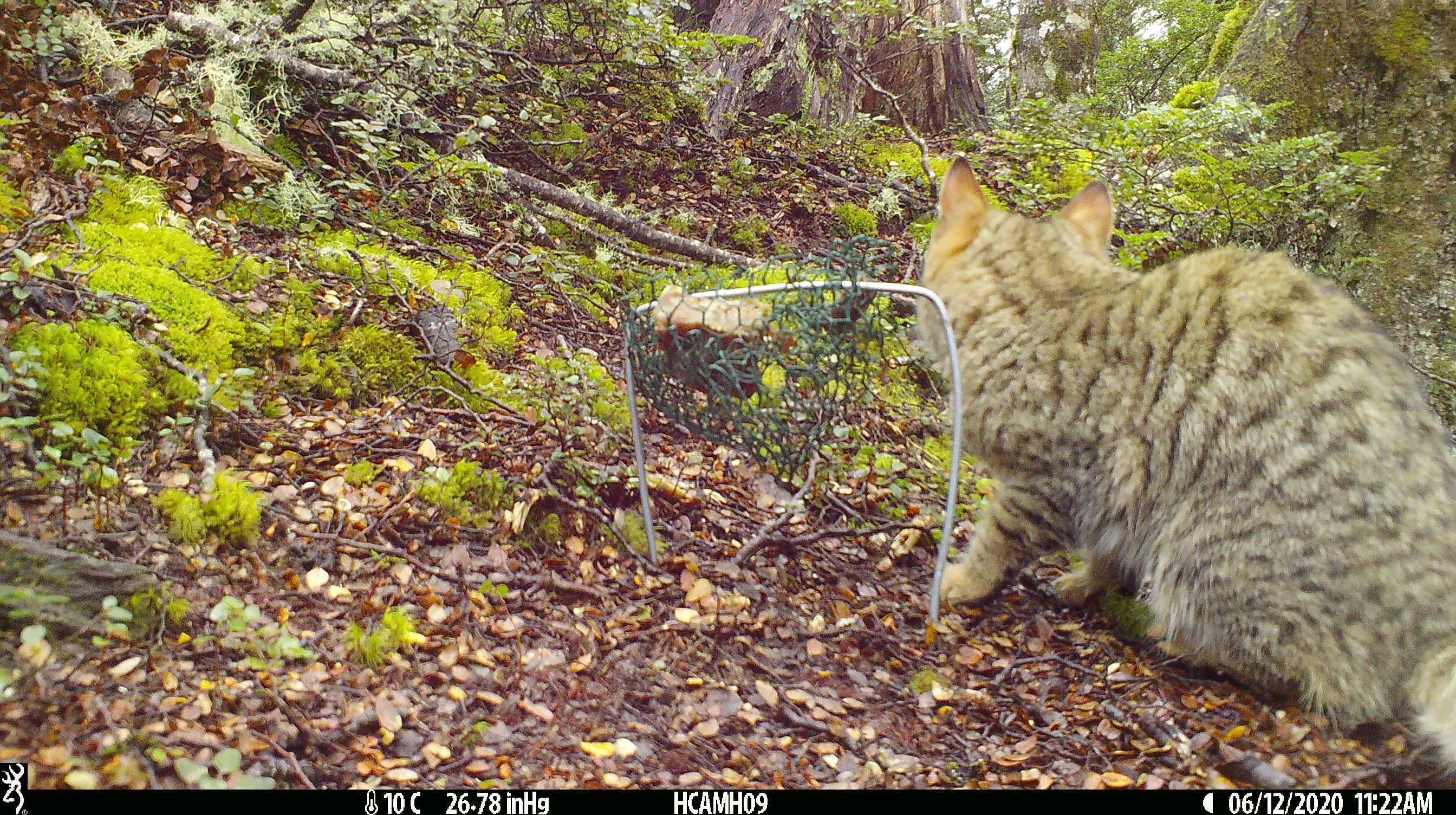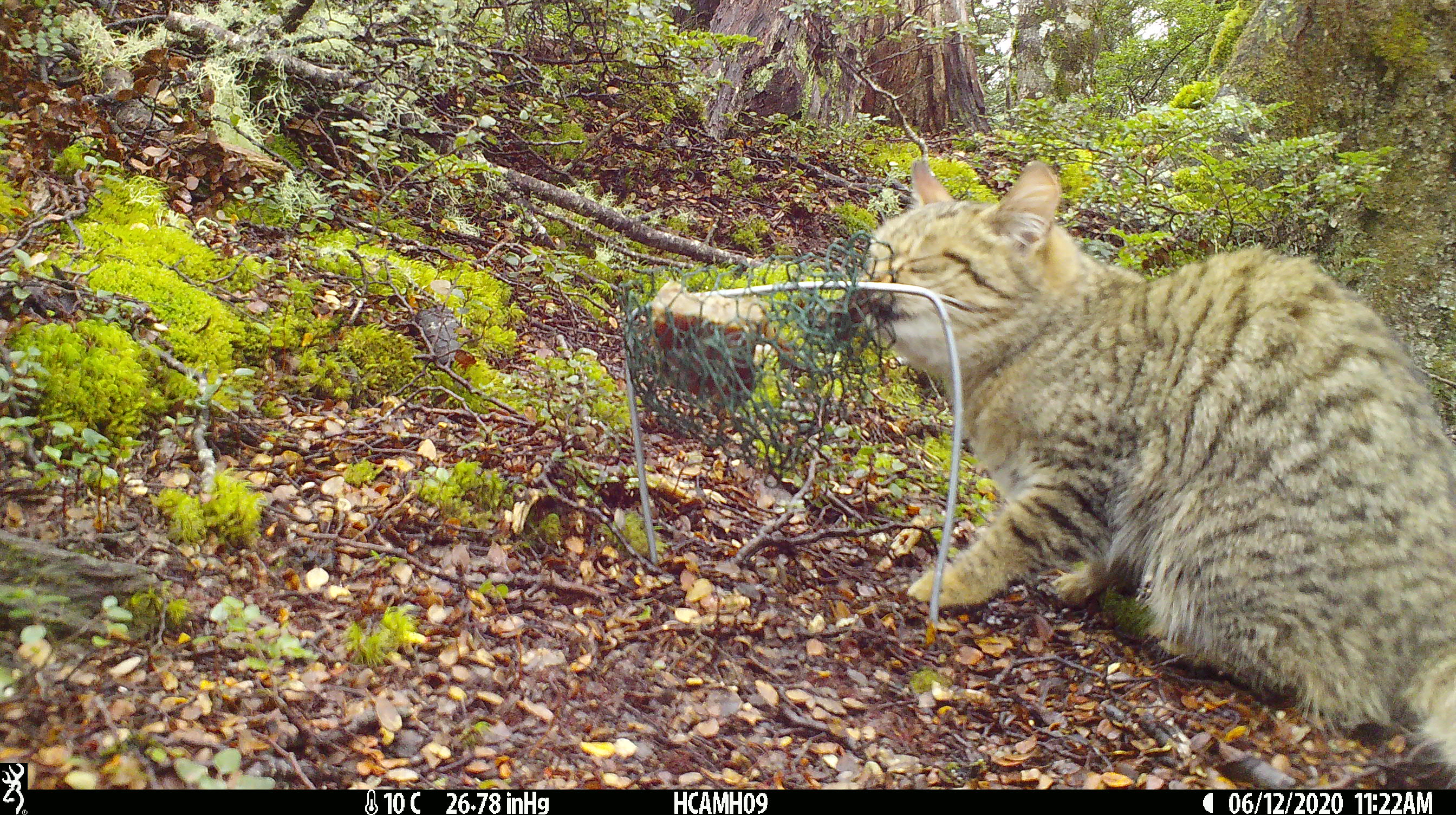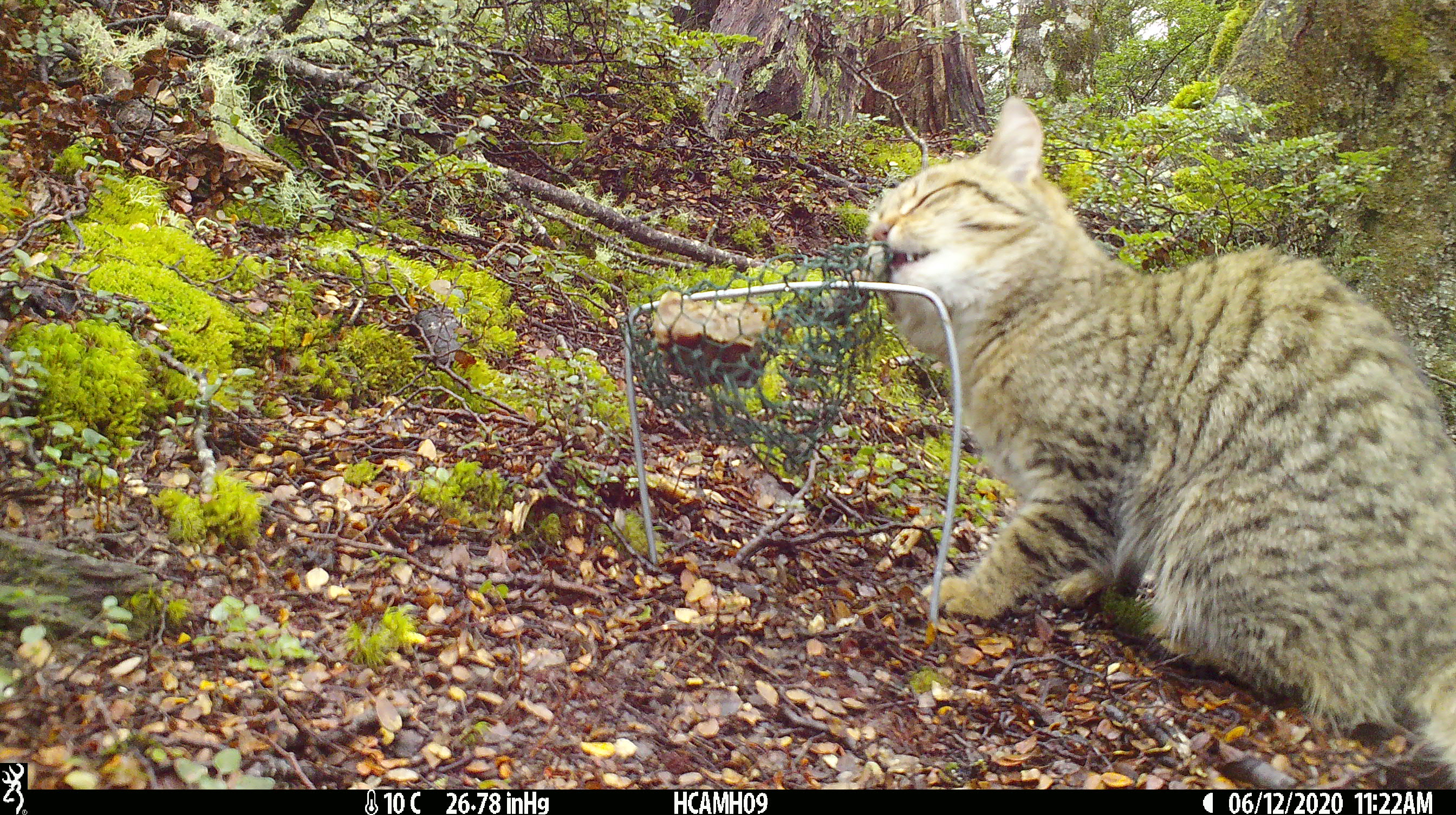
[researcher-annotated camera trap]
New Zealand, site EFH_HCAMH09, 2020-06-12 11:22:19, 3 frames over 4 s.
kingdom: Animalia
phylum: Chordata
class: Mammalia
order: Carnivora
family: Felidae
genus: Felis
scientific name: Felis catus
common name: domestic cat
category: cat